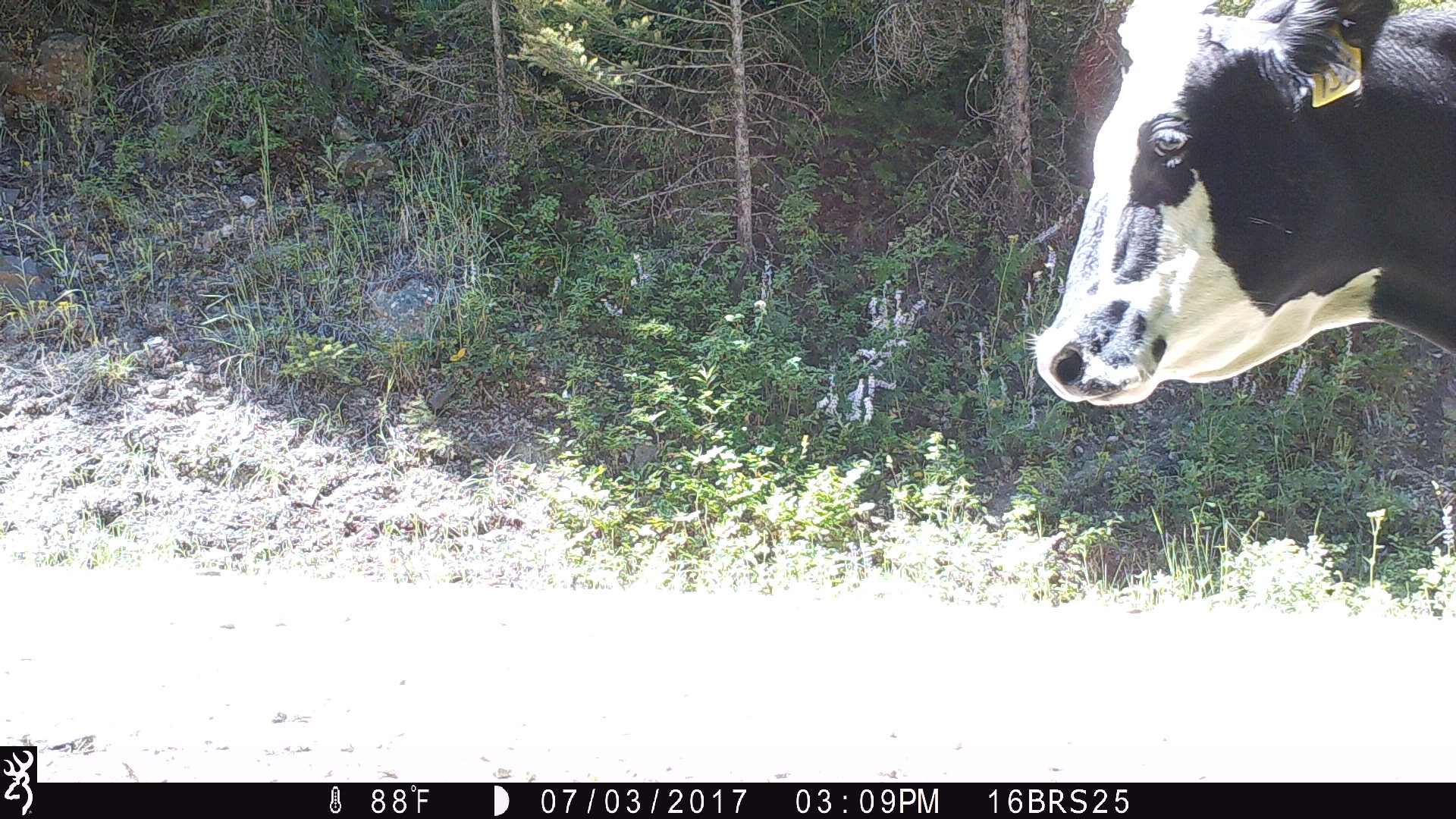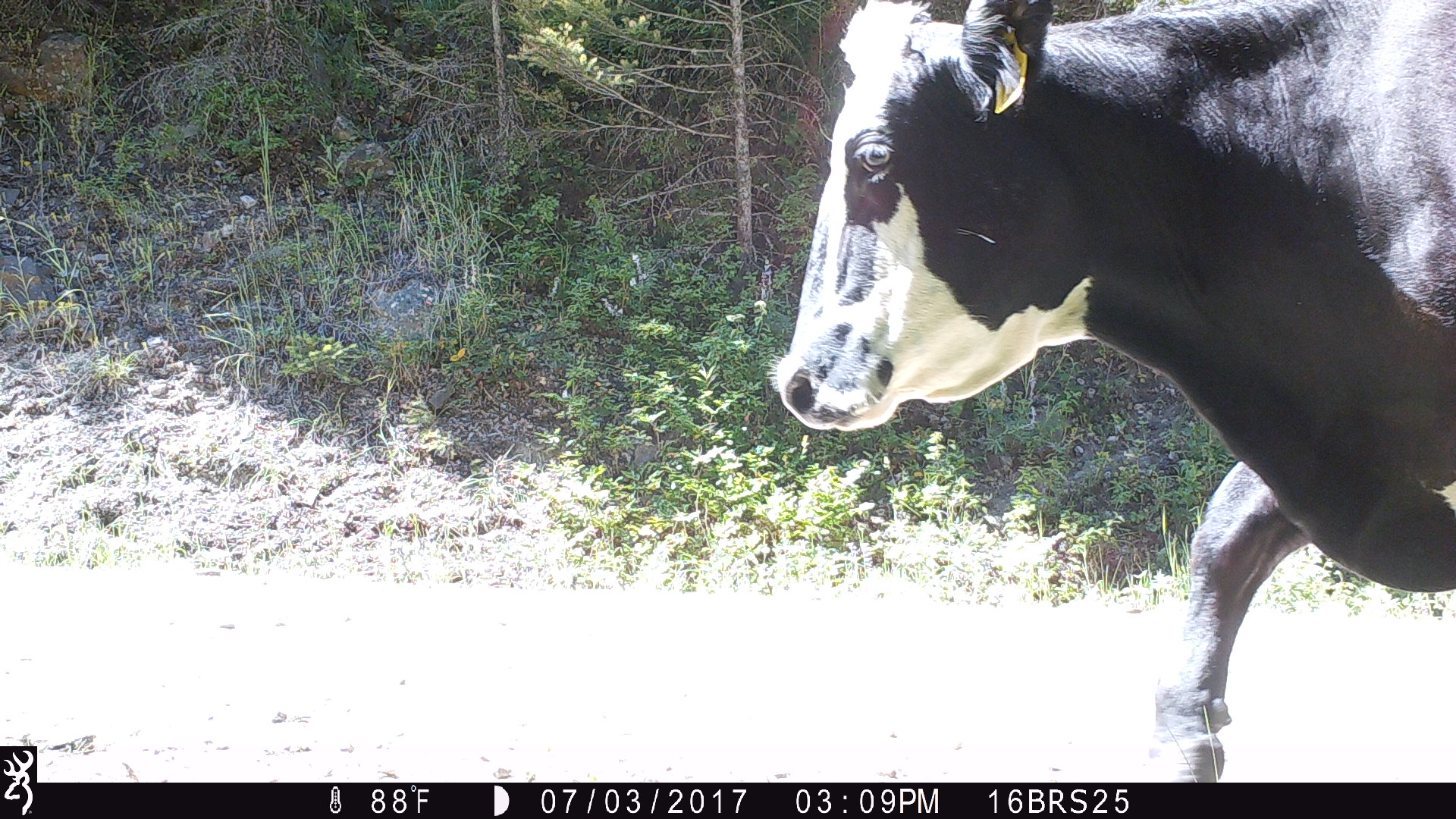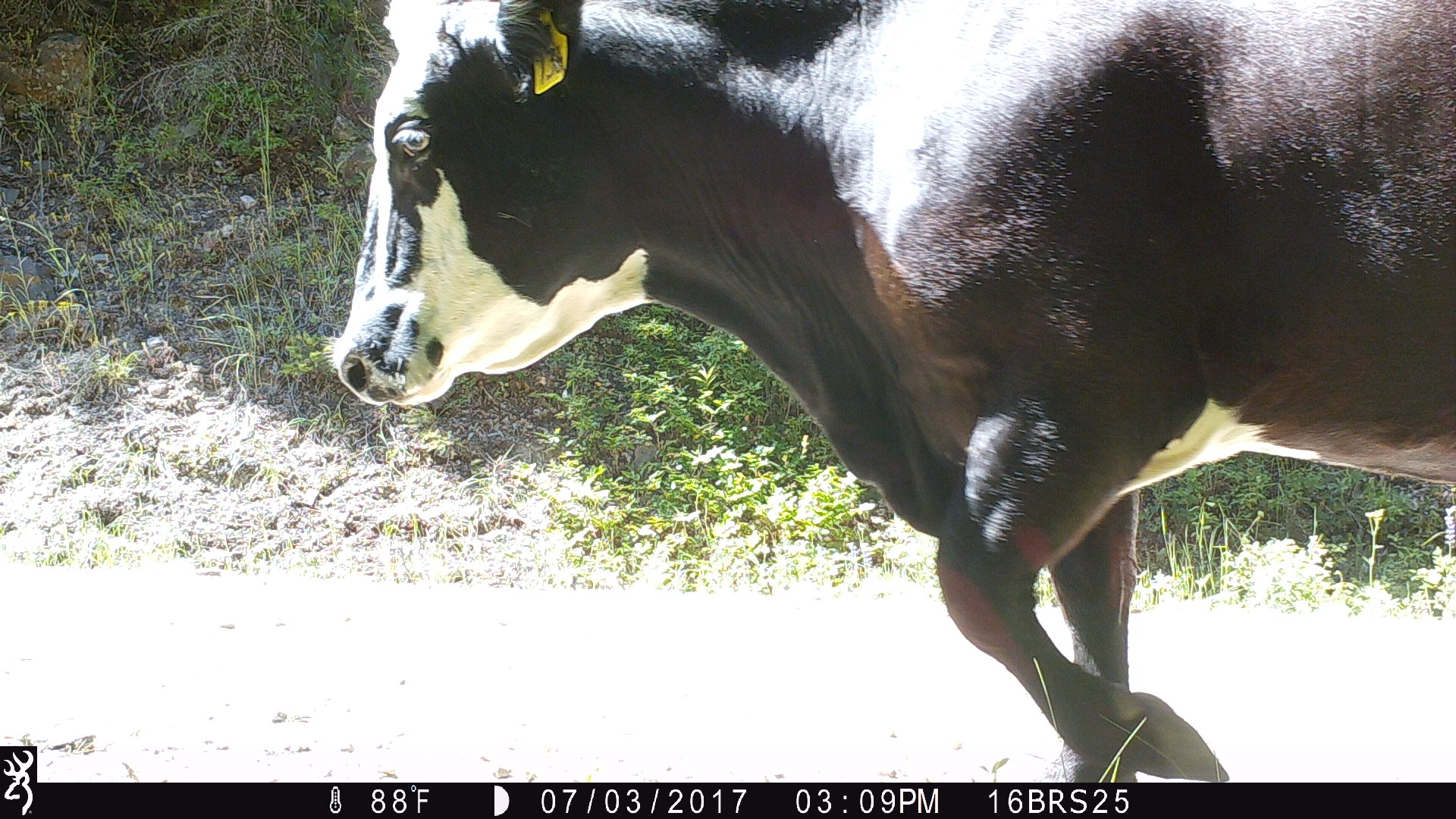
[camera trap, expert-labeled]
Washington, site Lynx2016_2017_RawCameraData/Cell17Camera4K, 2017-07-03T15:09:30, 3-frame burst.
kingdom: Animalia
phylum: Chordata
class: Mammalia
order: Artiodactyla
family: Bovidae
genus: Bos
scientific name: Bos taurus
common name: domestic cattle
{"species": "domestic cattle (Bos taurus)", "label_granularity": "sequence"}